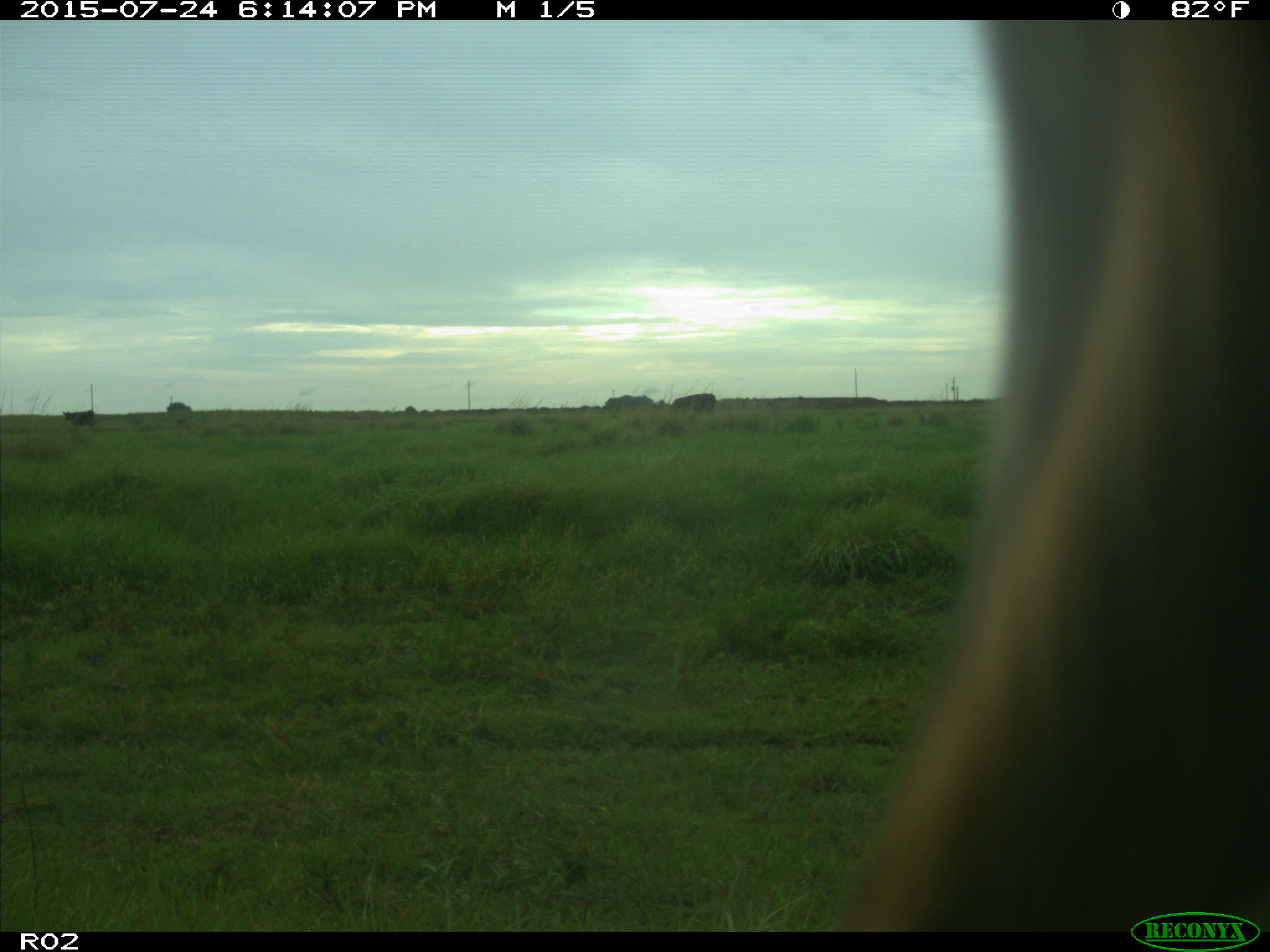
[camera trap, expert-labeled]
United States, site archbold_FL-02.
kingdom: Animalia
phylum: Chordata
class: Mammalia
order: Artiodactyla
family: Bovidae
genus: Bos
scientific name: Bos taurus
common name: domestic cow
Bos taurus (domestic cow).